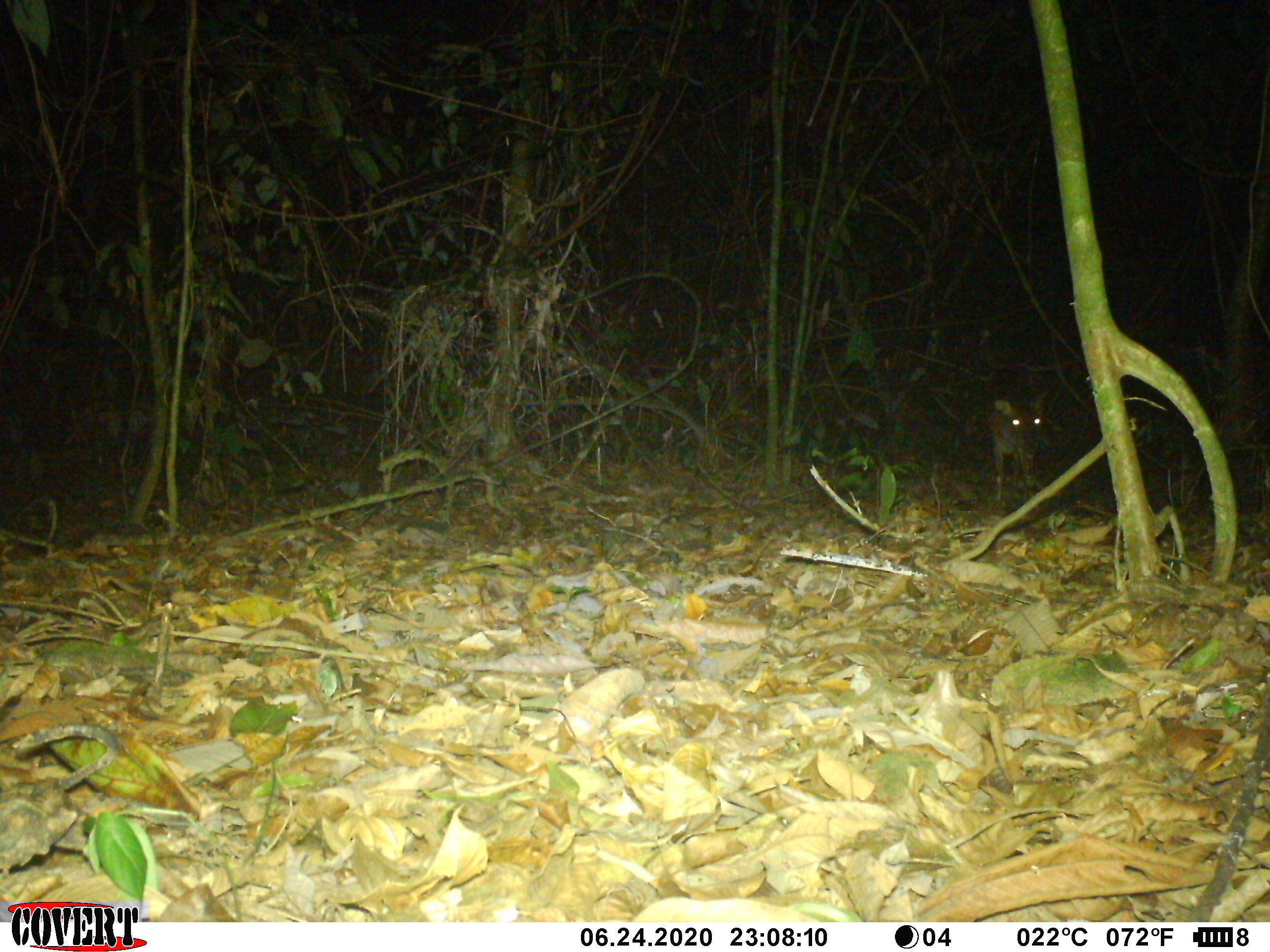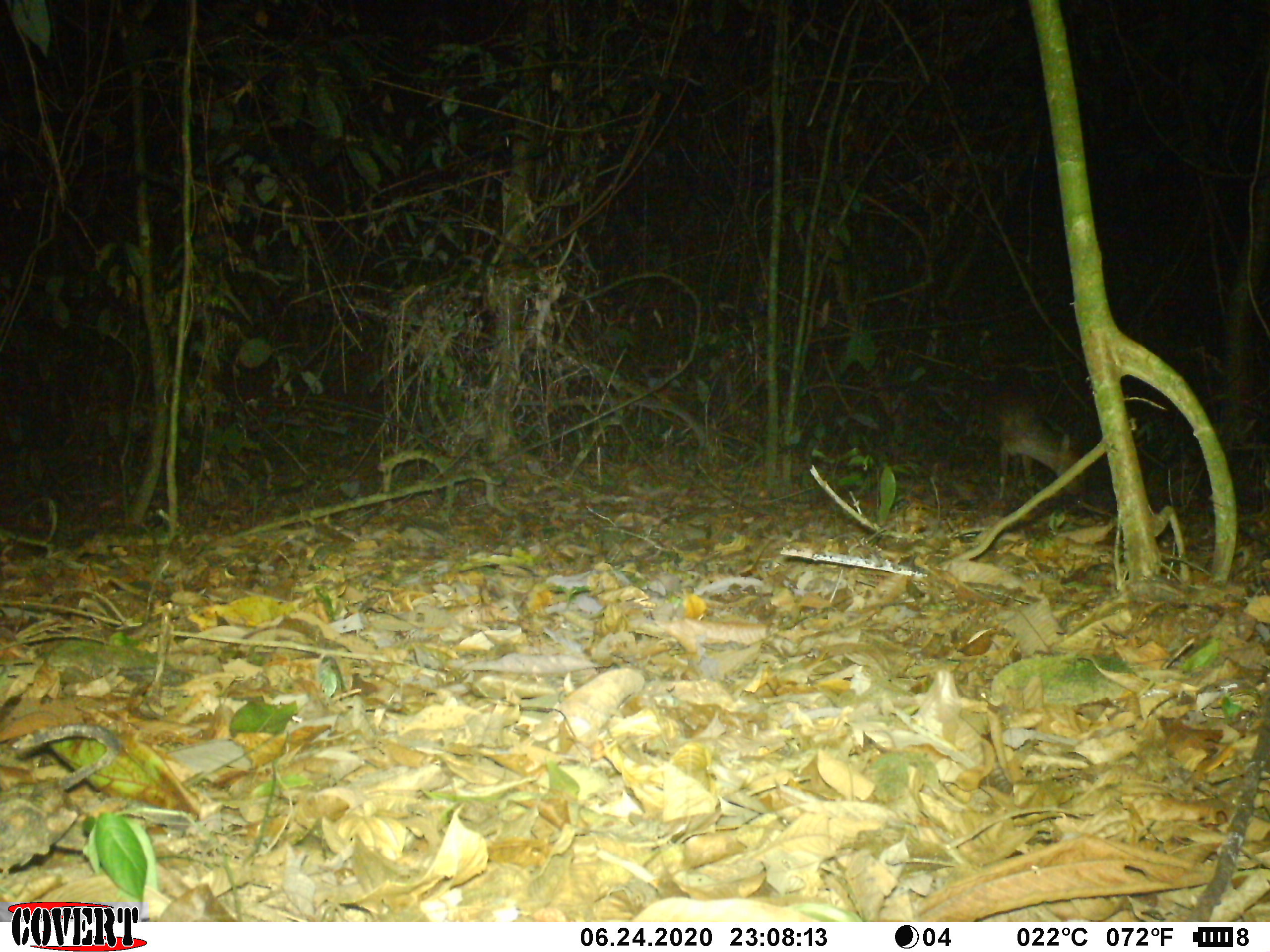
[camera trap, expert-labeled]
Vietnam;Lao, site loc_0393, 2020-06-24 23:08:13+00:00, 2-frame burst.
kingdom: Animalia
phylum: Chordata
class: Mammalia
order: Artiodactyla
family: Cervidae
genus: Muntiacus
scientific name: Muntiacus vuquangensis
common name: large-antlered muntjac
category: large antlered muntjac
Large antlered muntjac (large-antlered muntjac) (Muntiacus vuquangensis). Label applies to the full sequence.